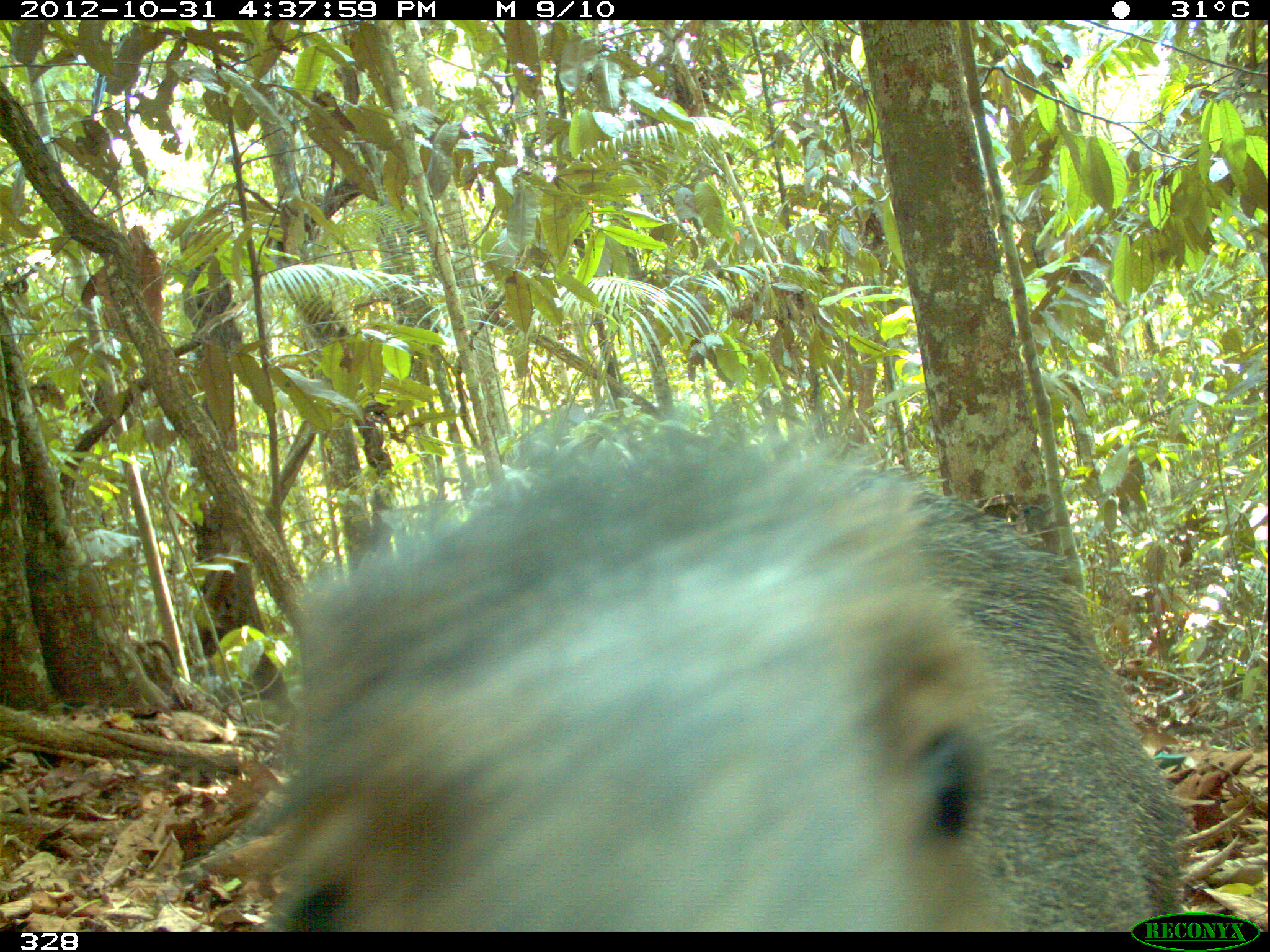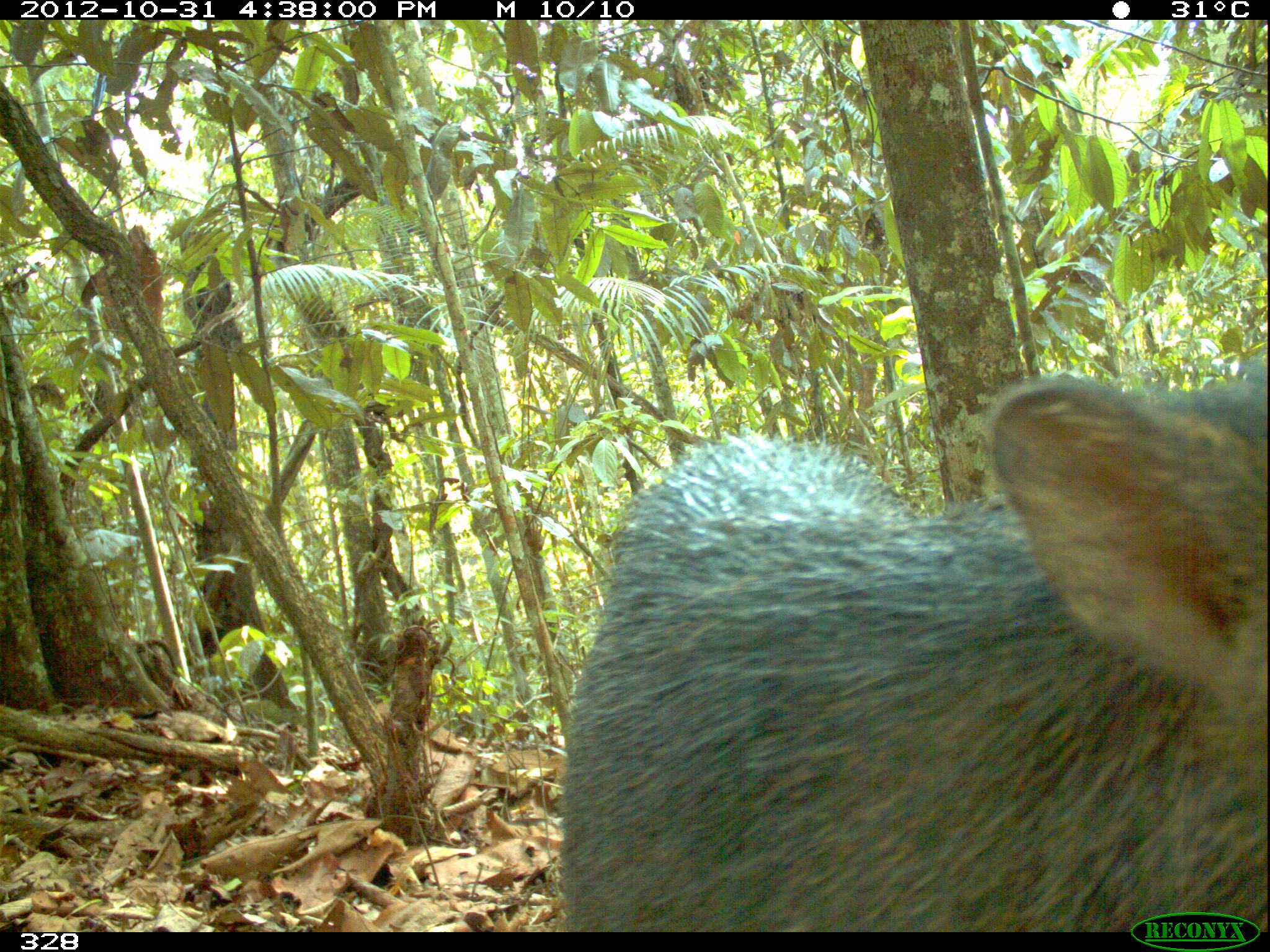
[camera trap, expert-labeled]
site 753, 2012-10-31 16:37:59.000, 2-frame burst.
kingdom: Animalia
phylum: Chordata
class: Mammalia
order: Artiodactyla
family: Tayassuidae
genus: Tayassu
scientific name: Tayassu pecari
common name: white-lipped peccary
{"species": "Tayassu pecari (white-lipped peccary)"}